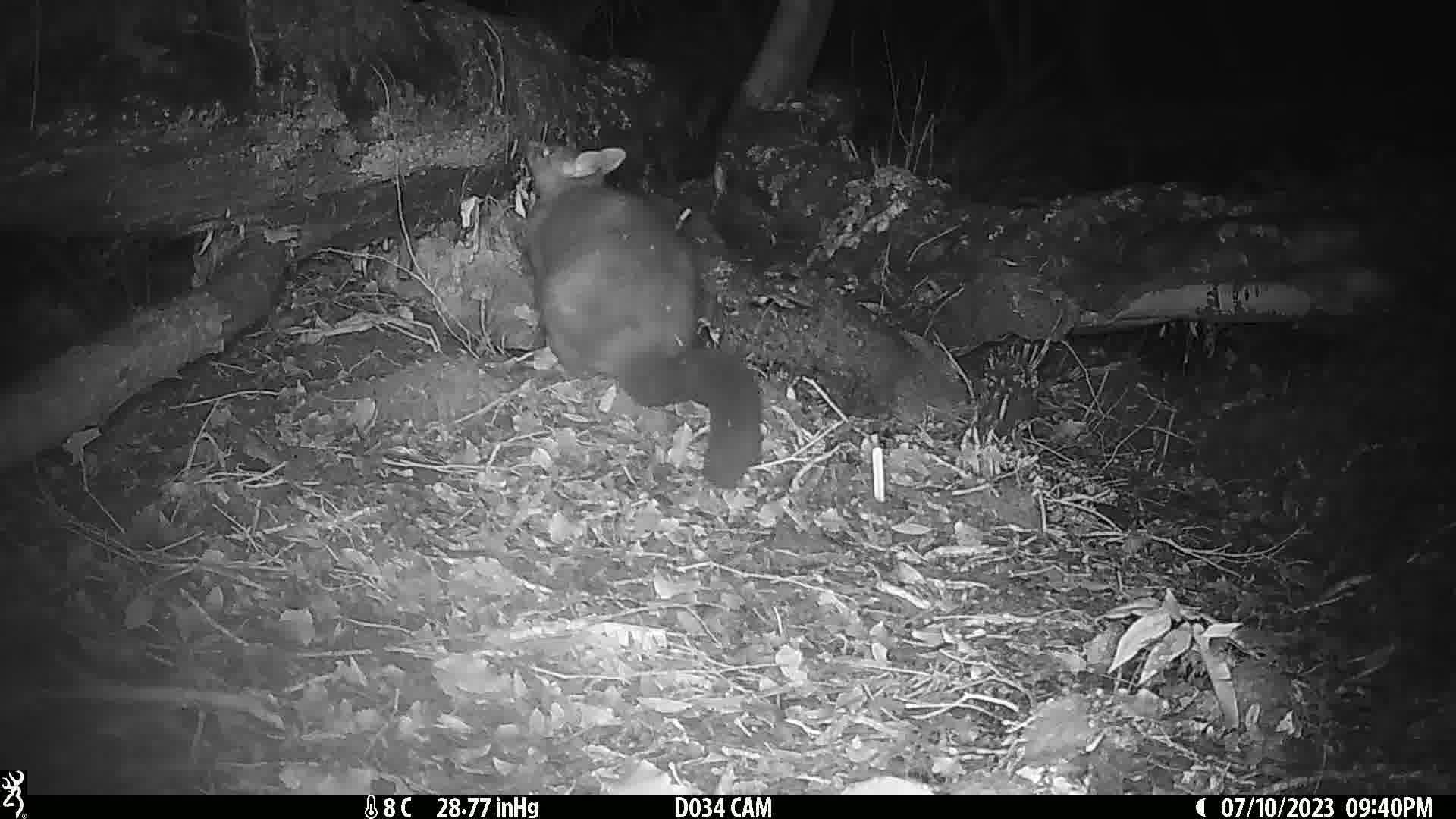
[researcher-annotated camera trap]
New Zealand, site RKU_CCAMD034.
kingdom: Animalia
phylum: Chordata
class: Mammalia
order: Diprotodontia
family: Phalangeridae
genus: Trichosurus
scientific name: Trichosurus vulpecula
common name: common brushtail possum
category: possum